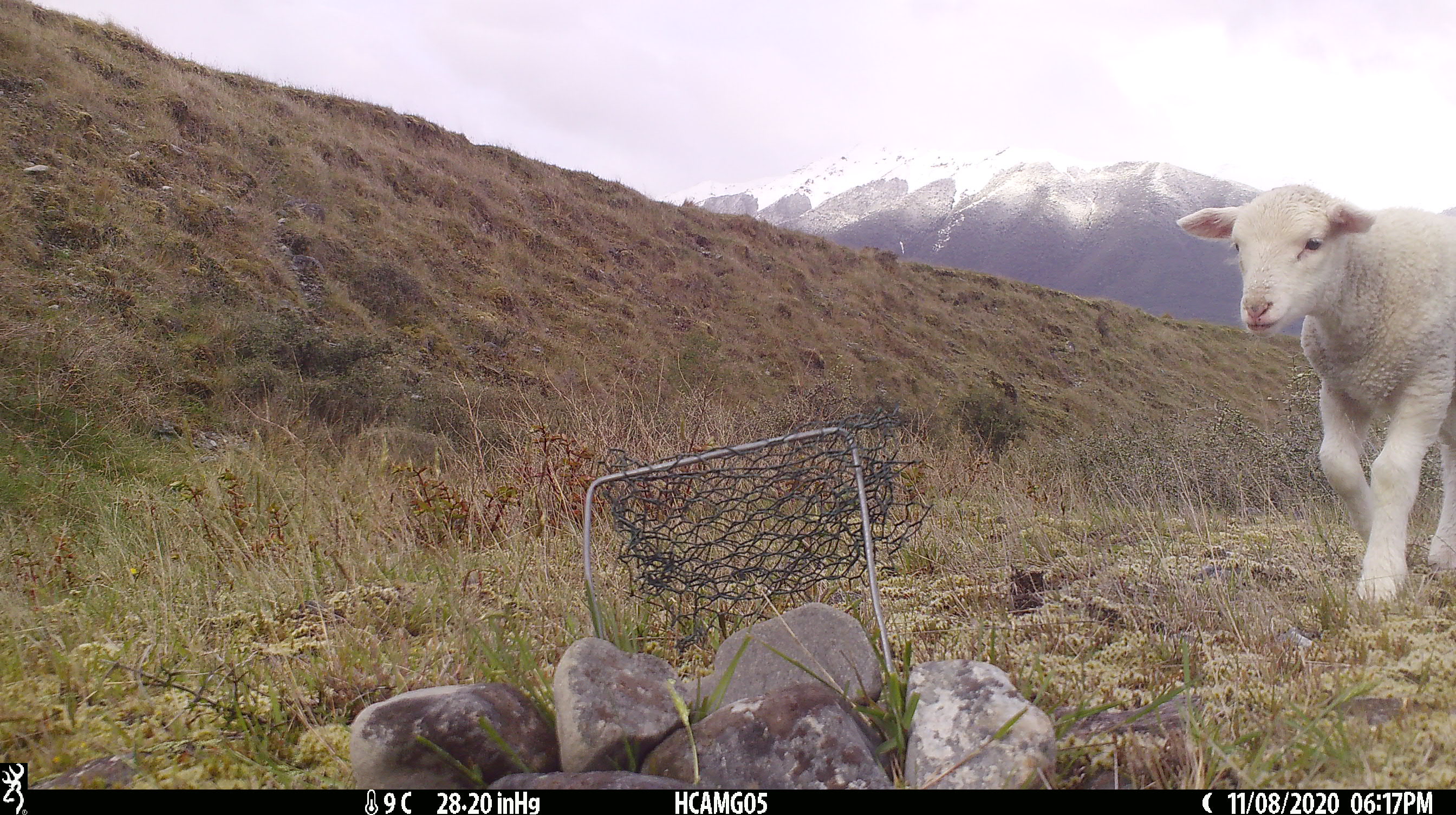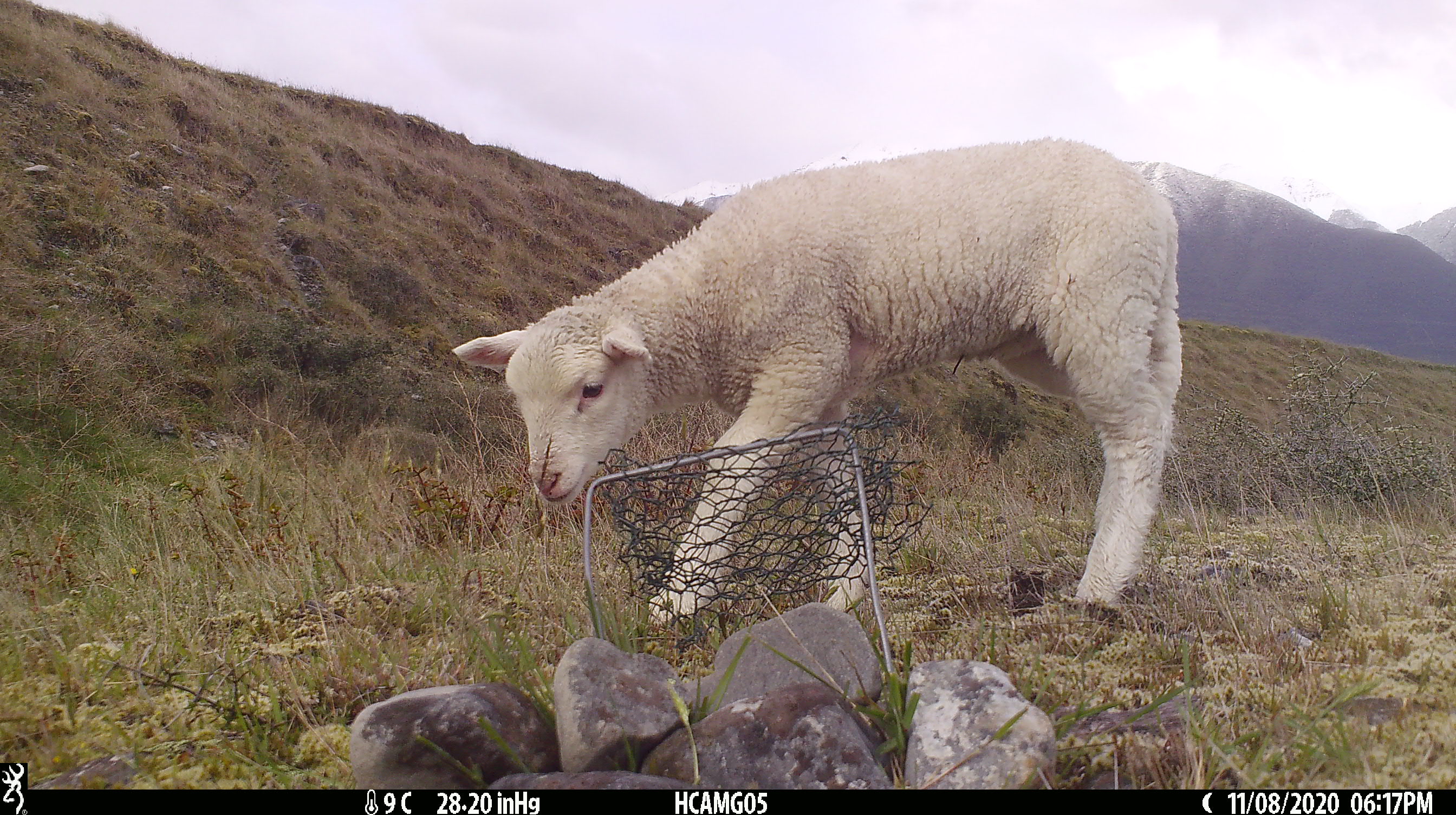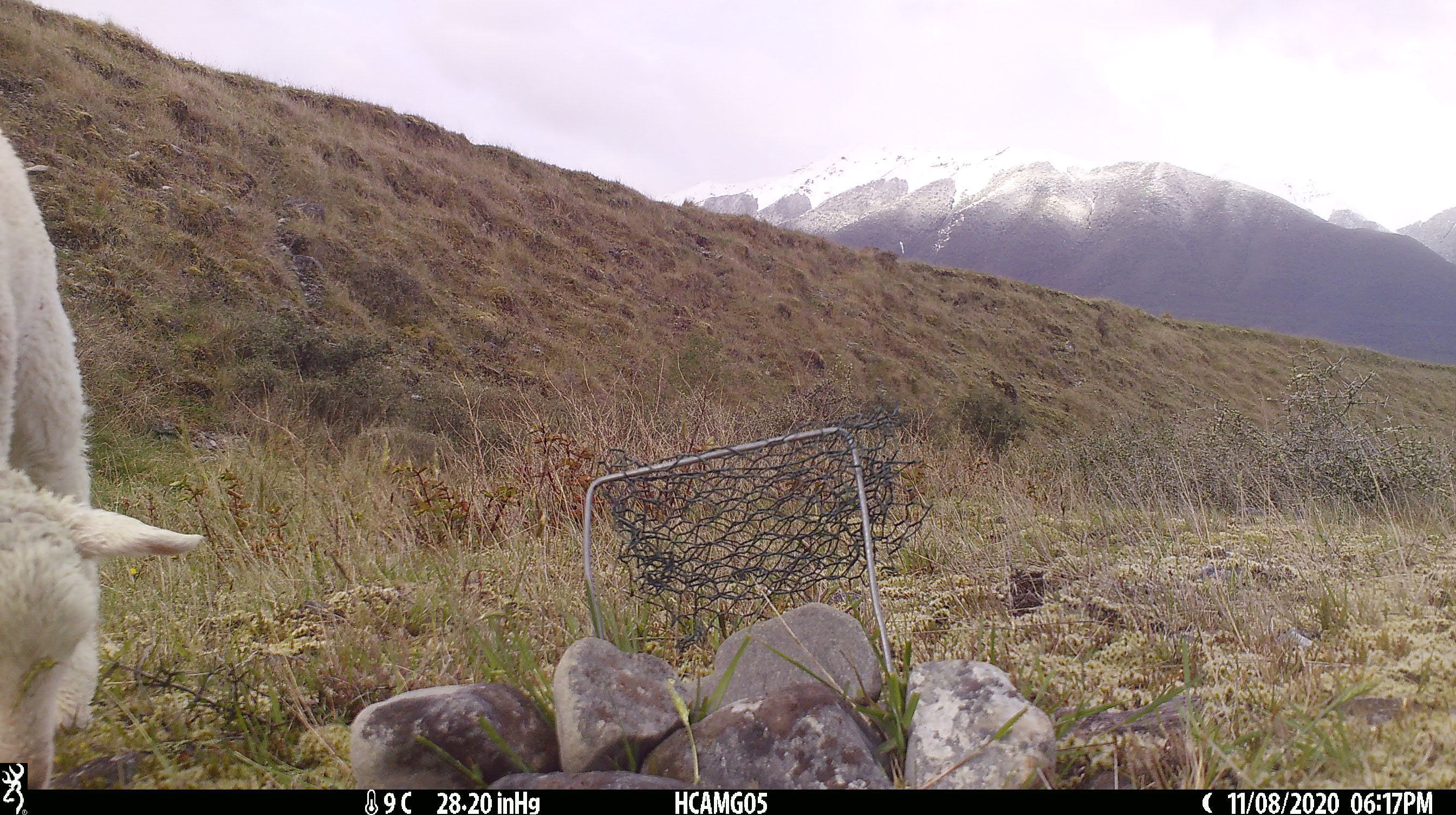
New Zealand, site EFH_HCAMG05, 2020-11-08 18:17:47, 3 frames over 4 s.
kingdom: Animalia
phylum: Chordata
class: Mammalia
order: Artiodactyla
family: Bovidae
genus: Ovis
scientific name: Ovis aries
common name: domestic sheep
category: sheep